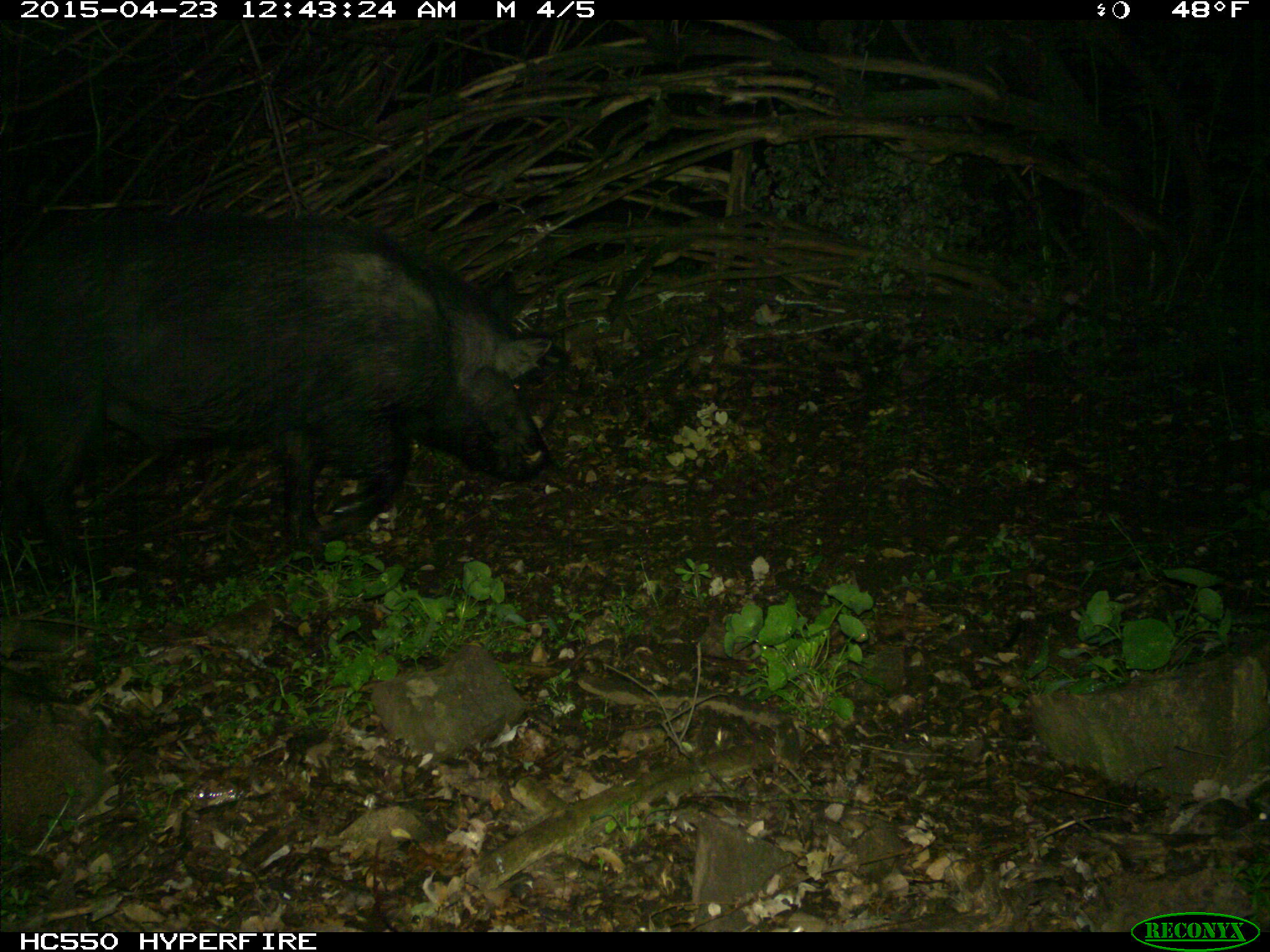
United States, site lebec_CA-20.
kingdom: Animalia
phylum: Chordata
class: Mammalia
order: Artiodactyla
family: Suidae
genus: Sus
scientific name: Sus scrofa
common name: wild boar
Sus scrofa (wild boar).